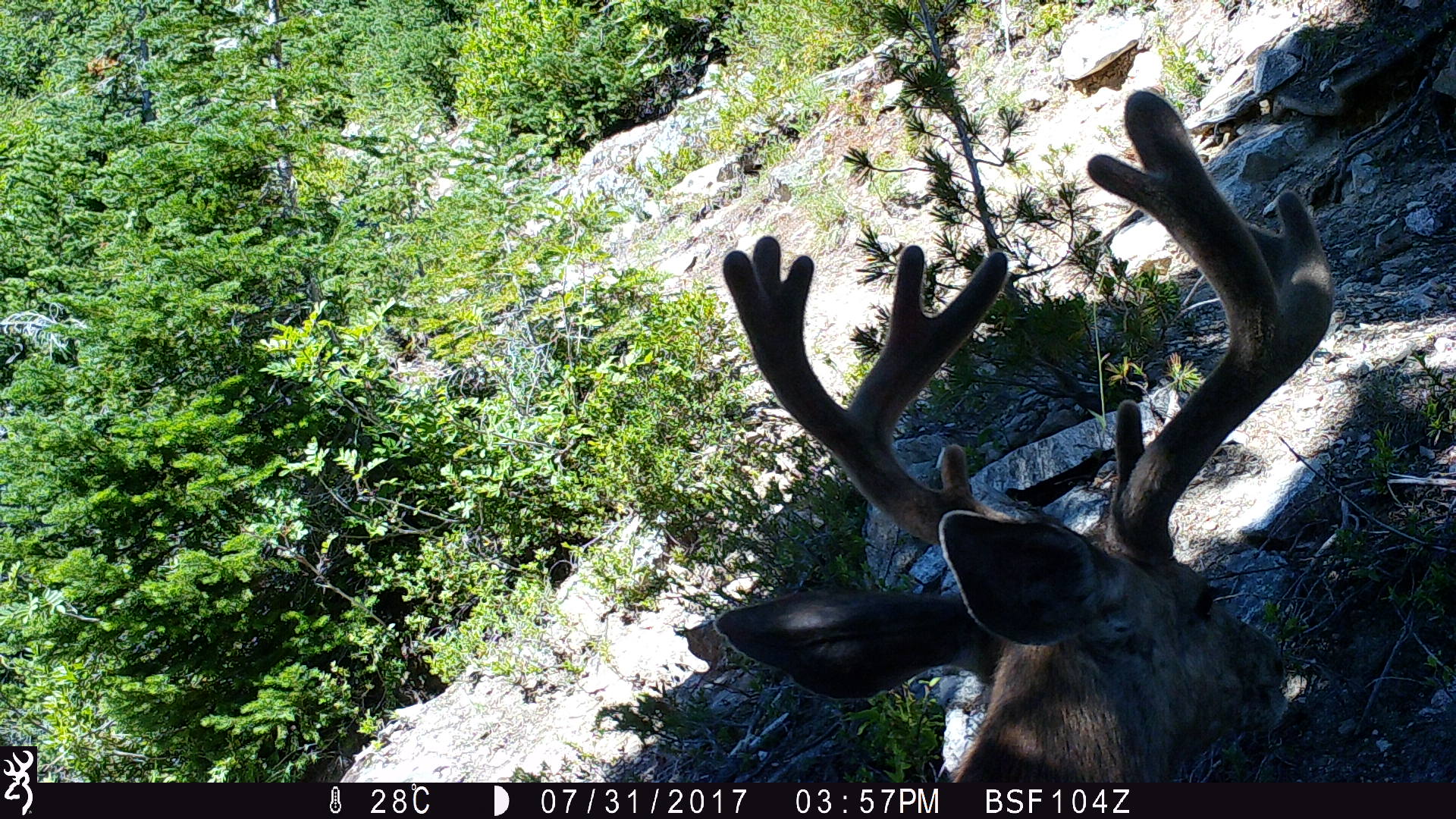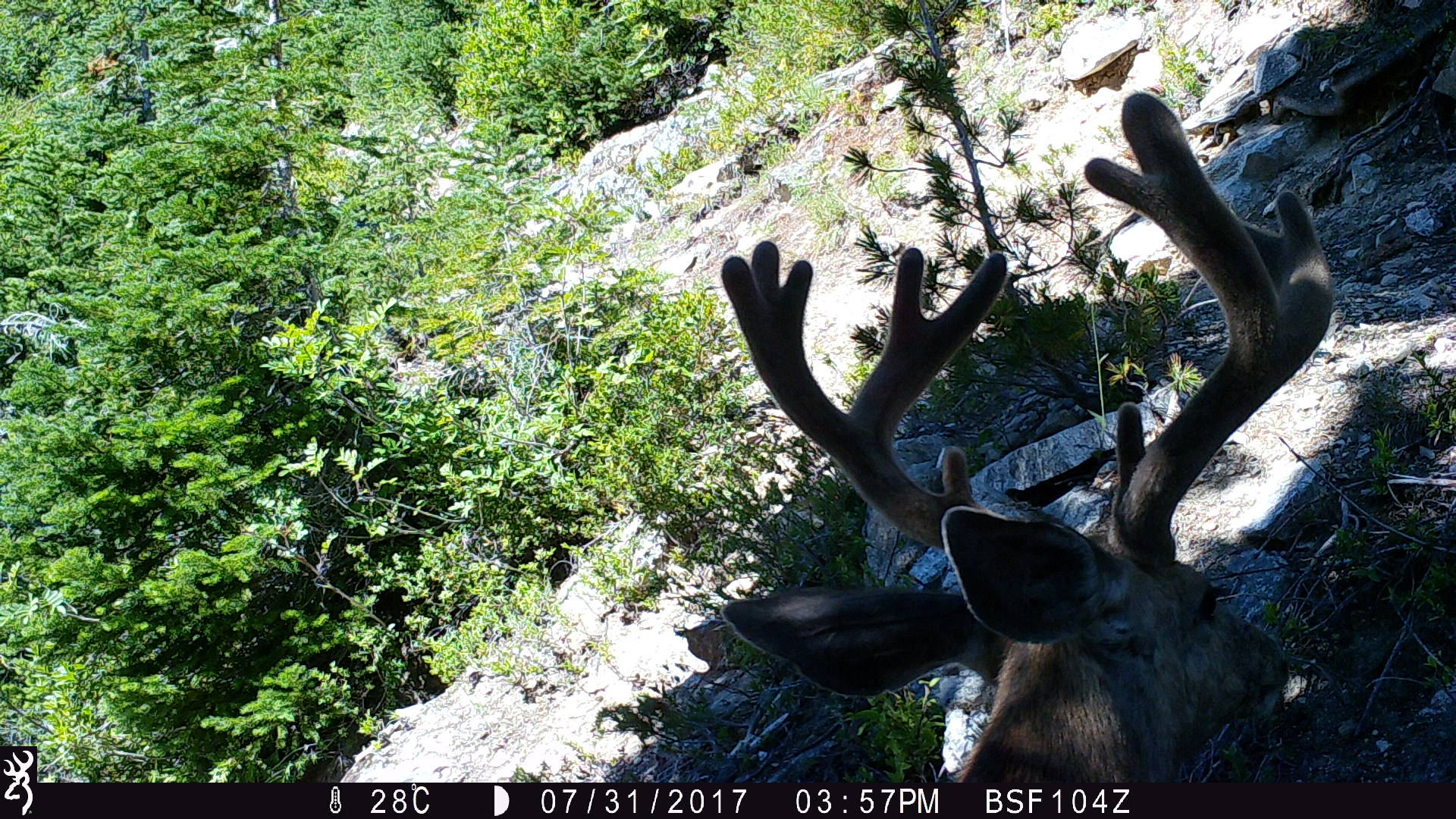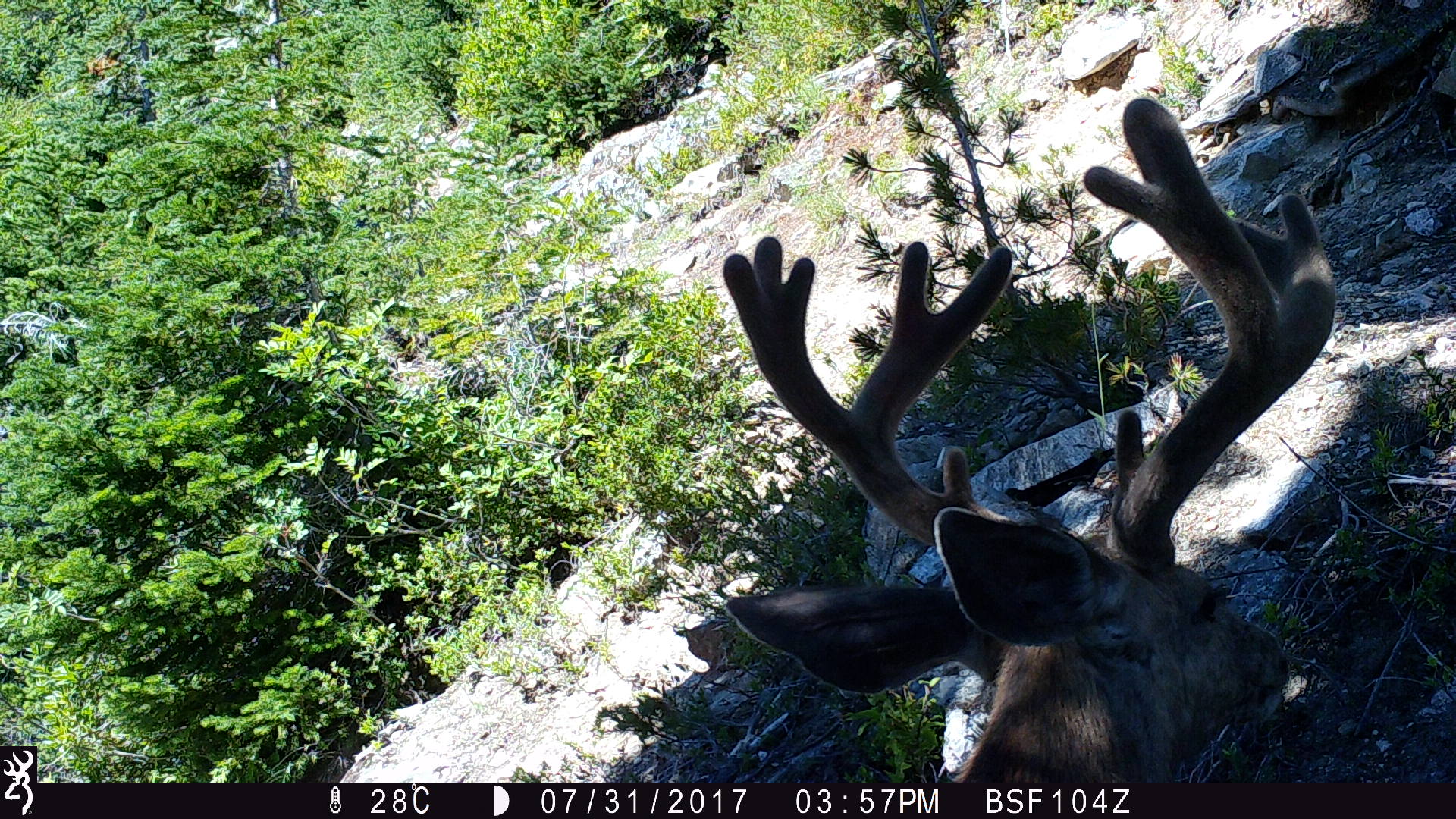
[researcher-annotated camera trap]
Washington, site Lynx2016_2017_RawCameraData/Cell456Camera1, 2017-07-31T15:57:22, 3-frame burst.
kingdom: Animalia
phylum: Chordata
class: Mammalia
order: Artiodactyla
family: Cervidae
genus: Odocoileus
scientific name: Odocoileus hemionus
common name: mule deer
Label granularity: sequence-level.